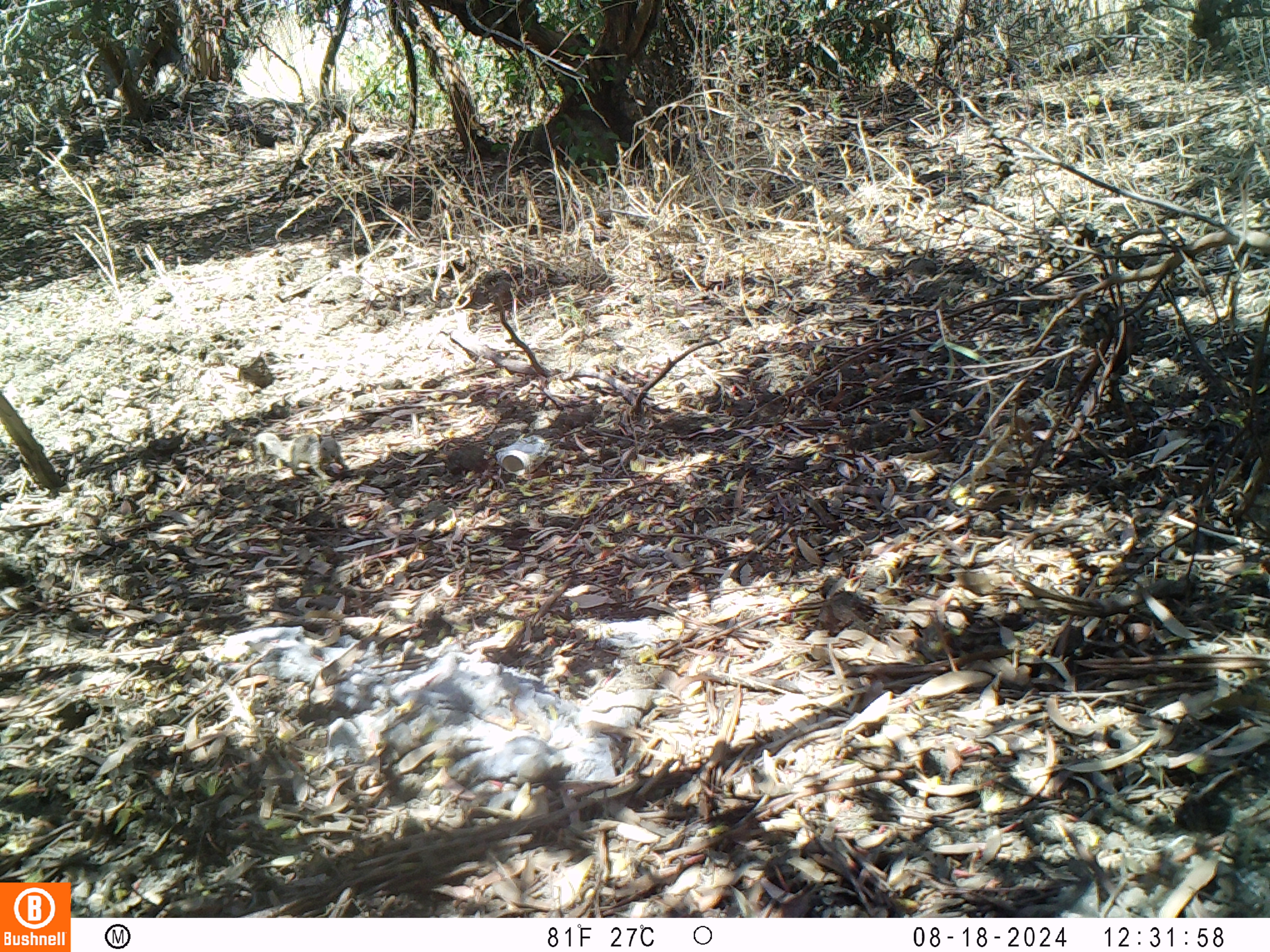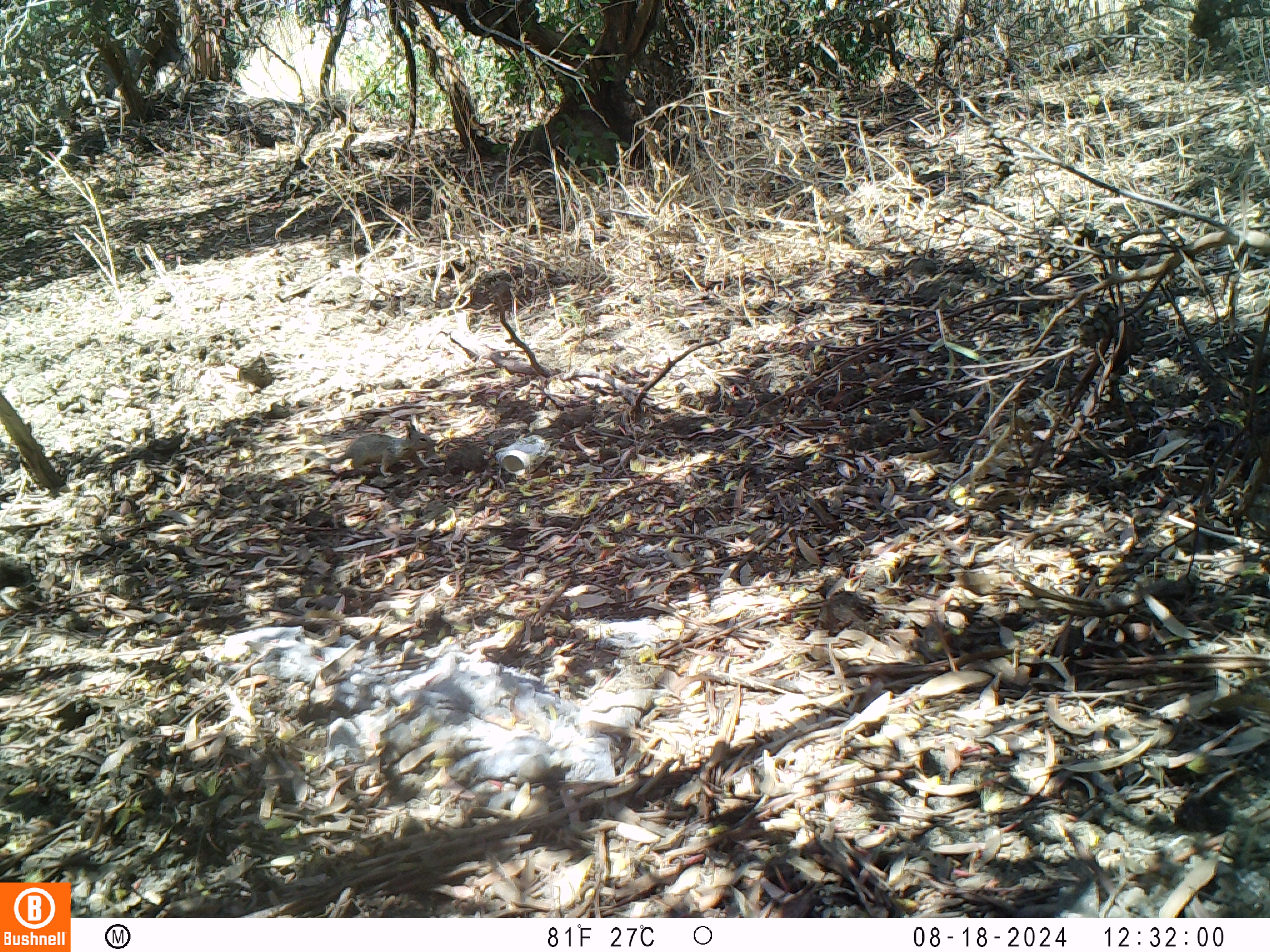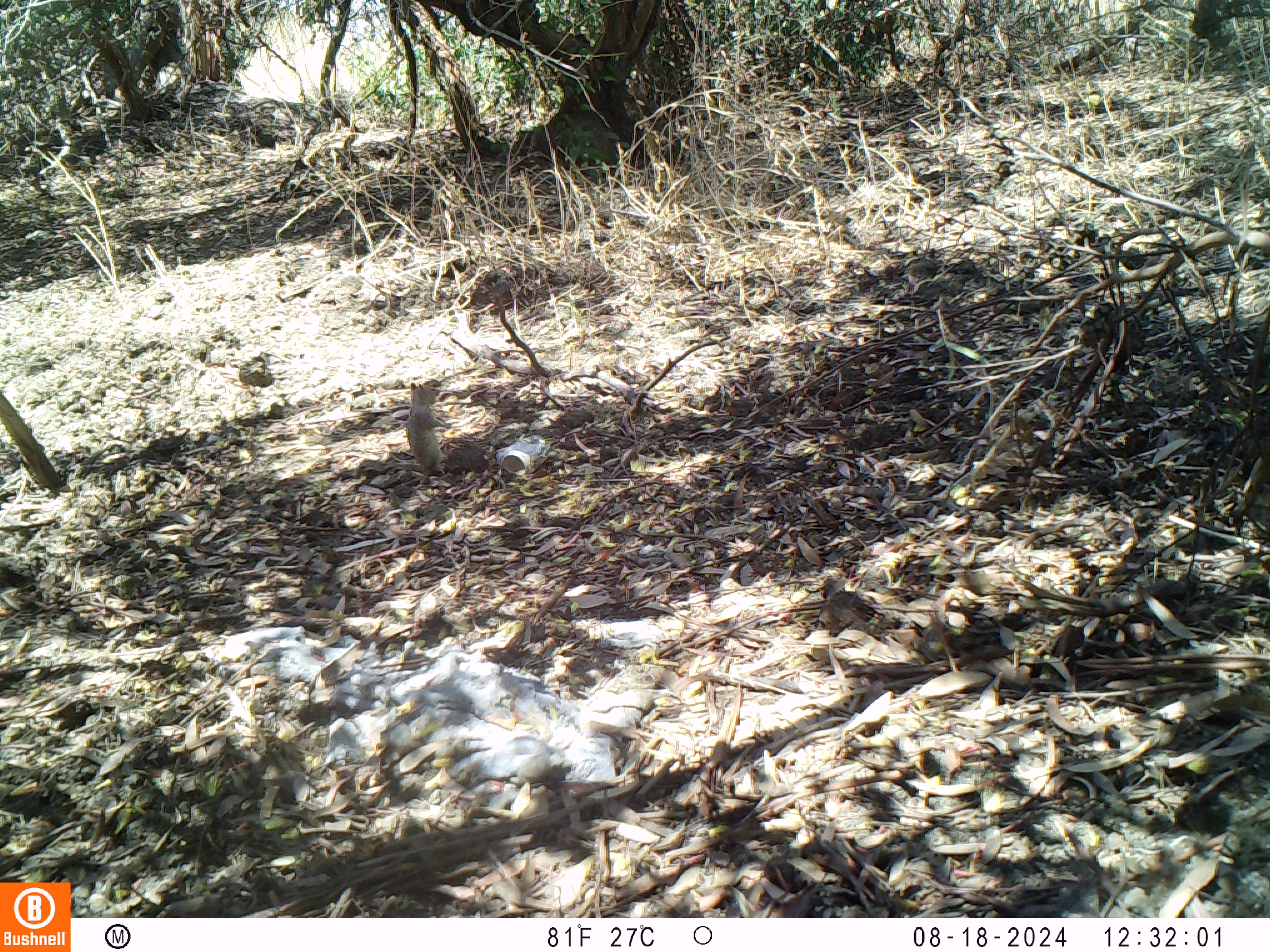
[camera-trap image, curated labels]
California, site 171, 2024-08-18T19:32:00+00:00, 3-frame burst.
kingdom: Animalia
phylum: Chordata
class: Mammalia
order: Rodentia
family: Sciuridae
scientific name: Sciuridae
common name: squirrel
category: unknown squirrel